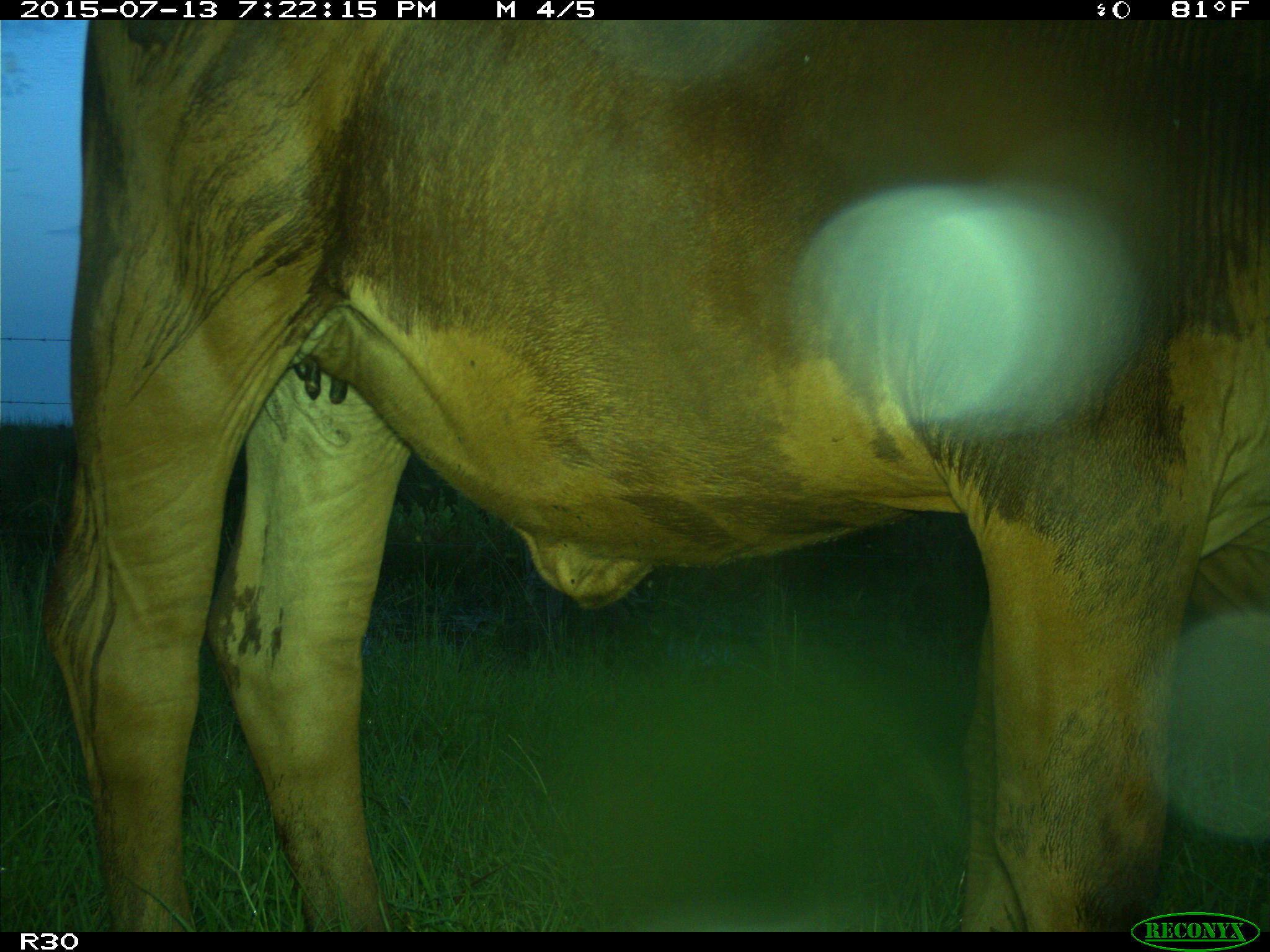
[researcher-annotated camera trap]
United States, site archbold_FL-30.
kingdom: Animalia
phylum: Chordata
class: Mammalia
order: Artiodactyla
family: Bovidae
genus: Bos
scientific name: Bos taurus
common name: domestic cow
Bos taurus (domestic cow).